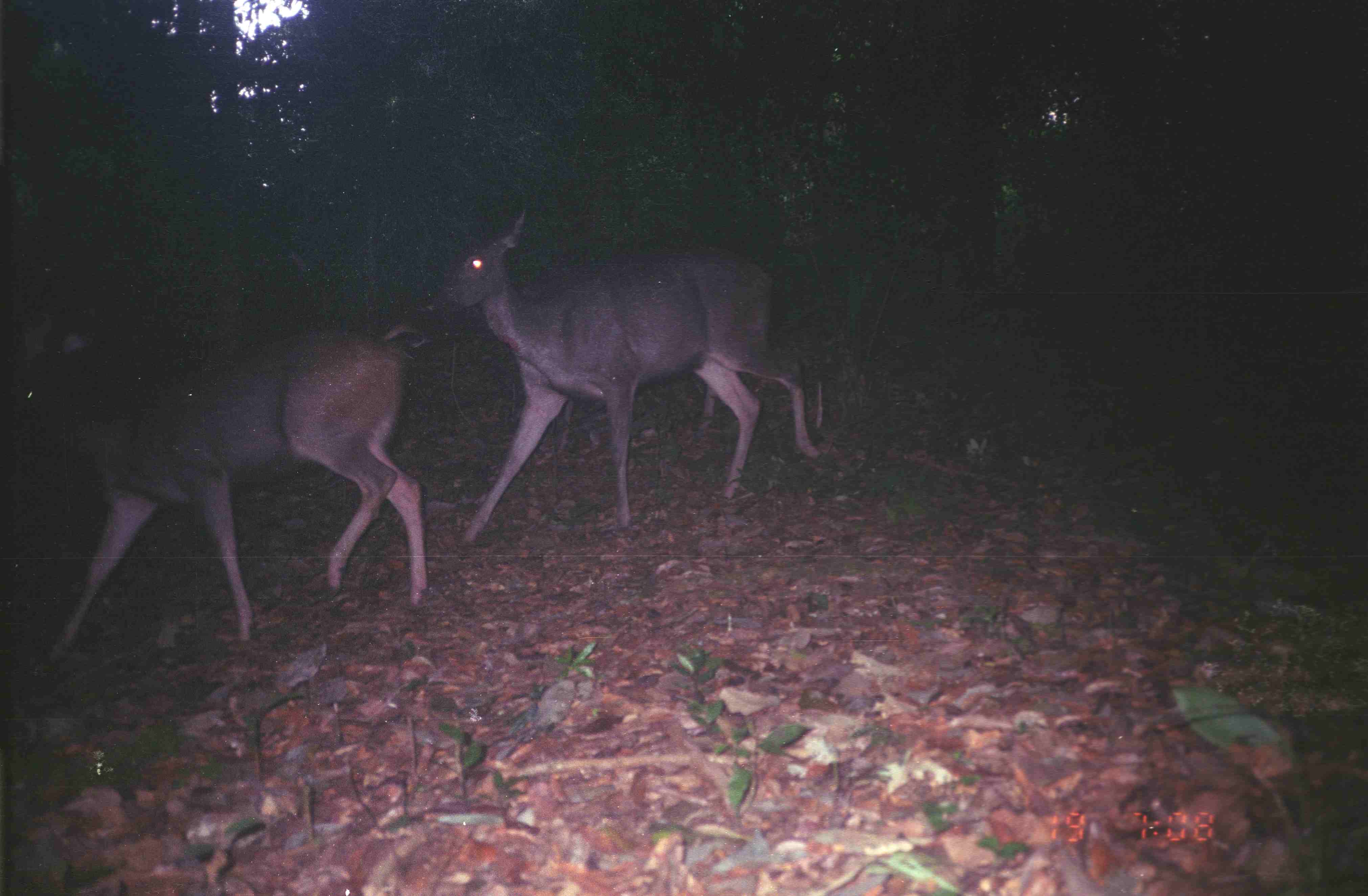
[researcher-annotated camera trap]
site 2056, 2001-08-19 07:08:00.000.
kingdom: Animalia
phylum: Chordata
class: Mammalia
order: Artiodactyla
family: Cervidae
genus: Rusa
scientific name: Rusa unicolor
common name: sambar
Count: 2.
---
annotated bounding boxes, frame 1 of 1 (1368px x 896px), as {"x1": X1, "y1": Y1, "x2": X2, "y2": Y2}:
rusa unicolor: {"x1": 2, "y1": 309, "x2": 434, "y2": 670}; {"x1": 420, "y1": 193, "x2": 830, "y2": 549}